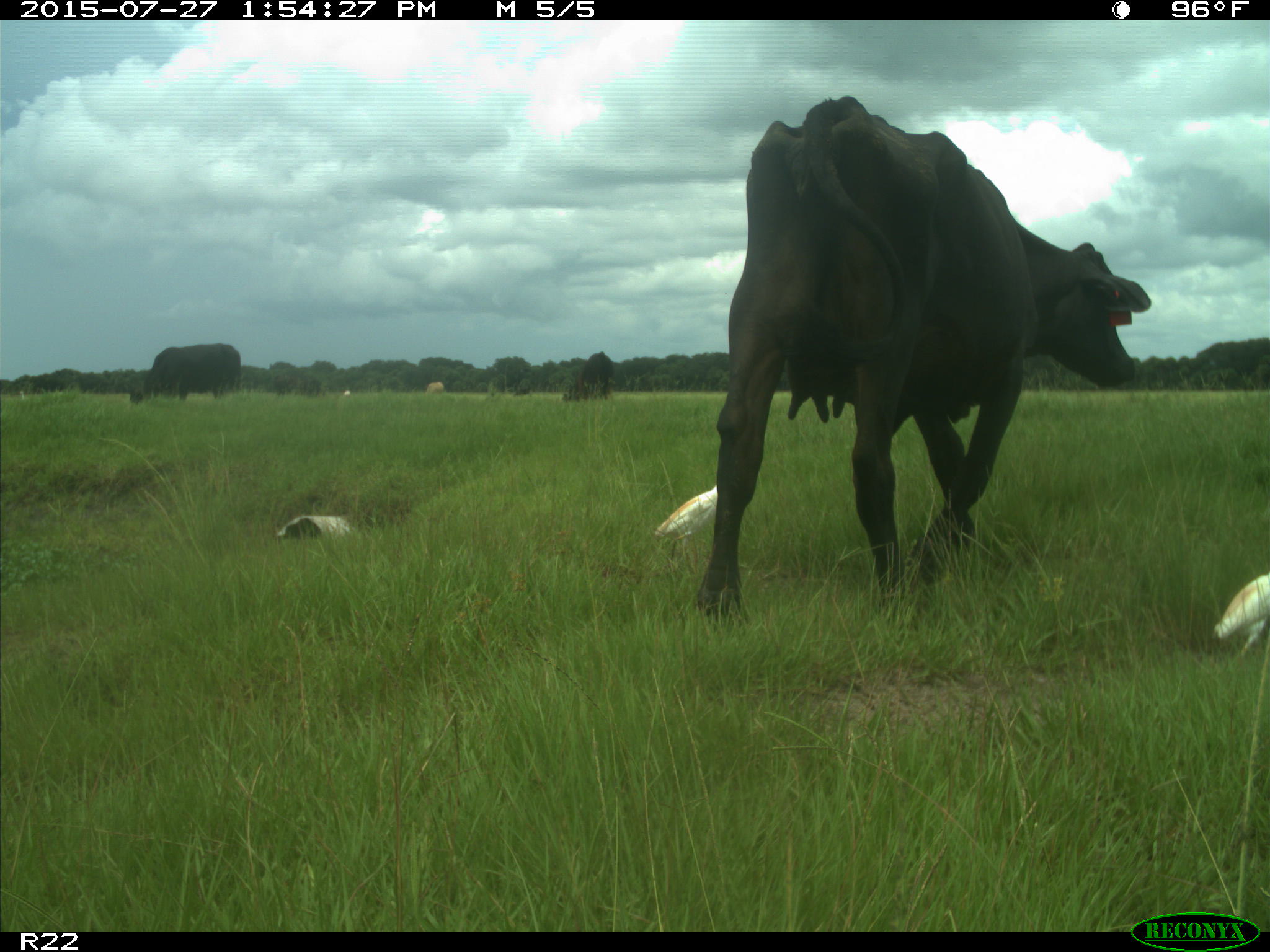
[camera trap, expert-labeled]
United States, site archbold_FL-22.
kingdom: Animalia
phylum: Chordata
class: Mammalia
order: Artiodactyla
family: Bovidae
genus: Bos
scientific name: Bos taurus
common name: domestic cow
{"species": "Bos taurus (domestic cow)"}